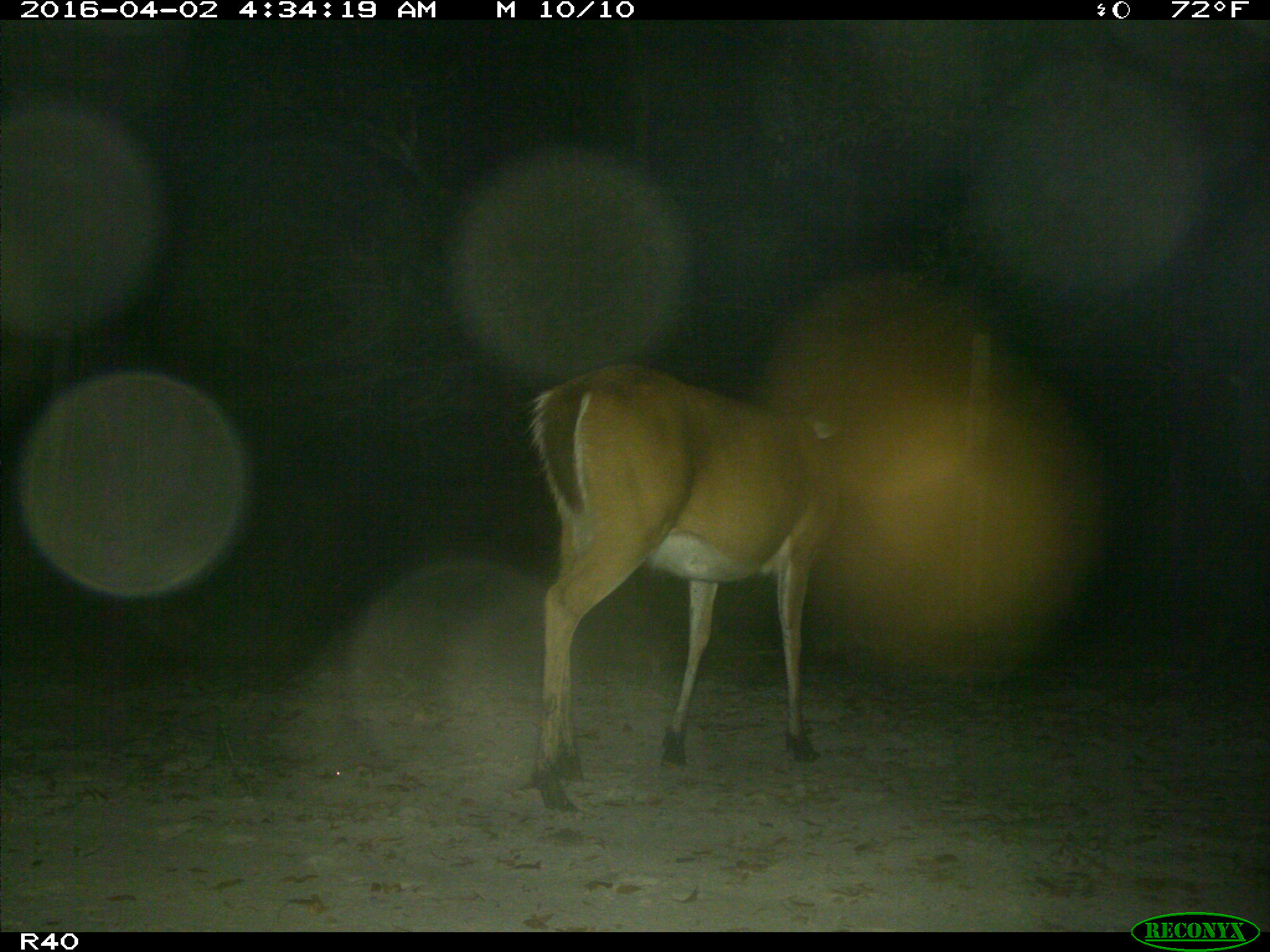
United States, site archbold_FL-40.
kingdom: Animalia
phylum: Chordata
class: Mammalia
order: Artiodactyla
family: Cervidae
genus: Odocoileus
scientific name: Odocoileus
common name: deer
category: unidentified deer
Unidentified deer (deer) (Odocoileus).